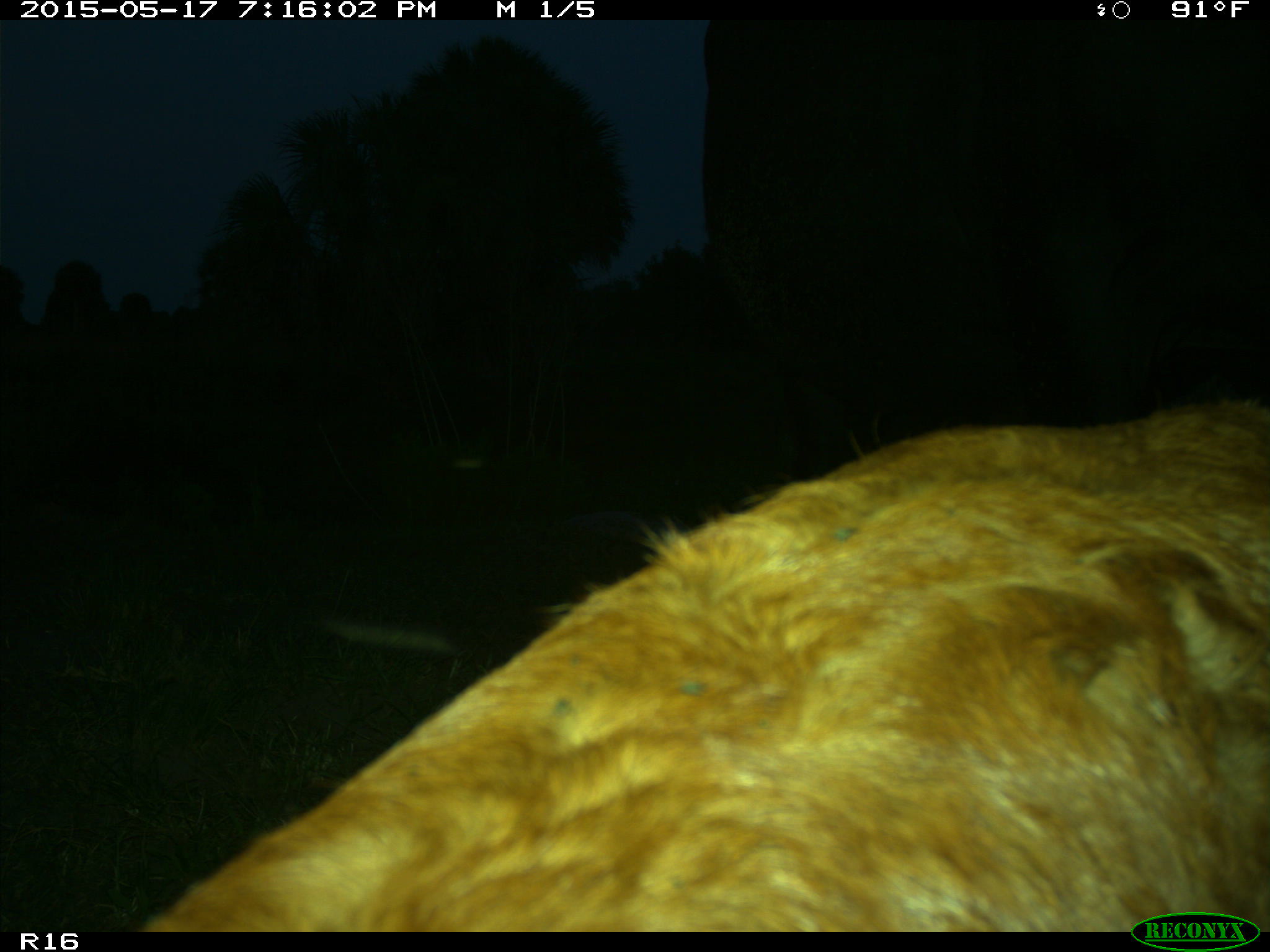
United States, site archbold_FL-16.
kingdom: Animalia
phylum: Chordata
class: Mammalia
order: Artiodactyla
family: Bovidae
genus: Bos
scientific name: Bos taurus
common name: domestic cow